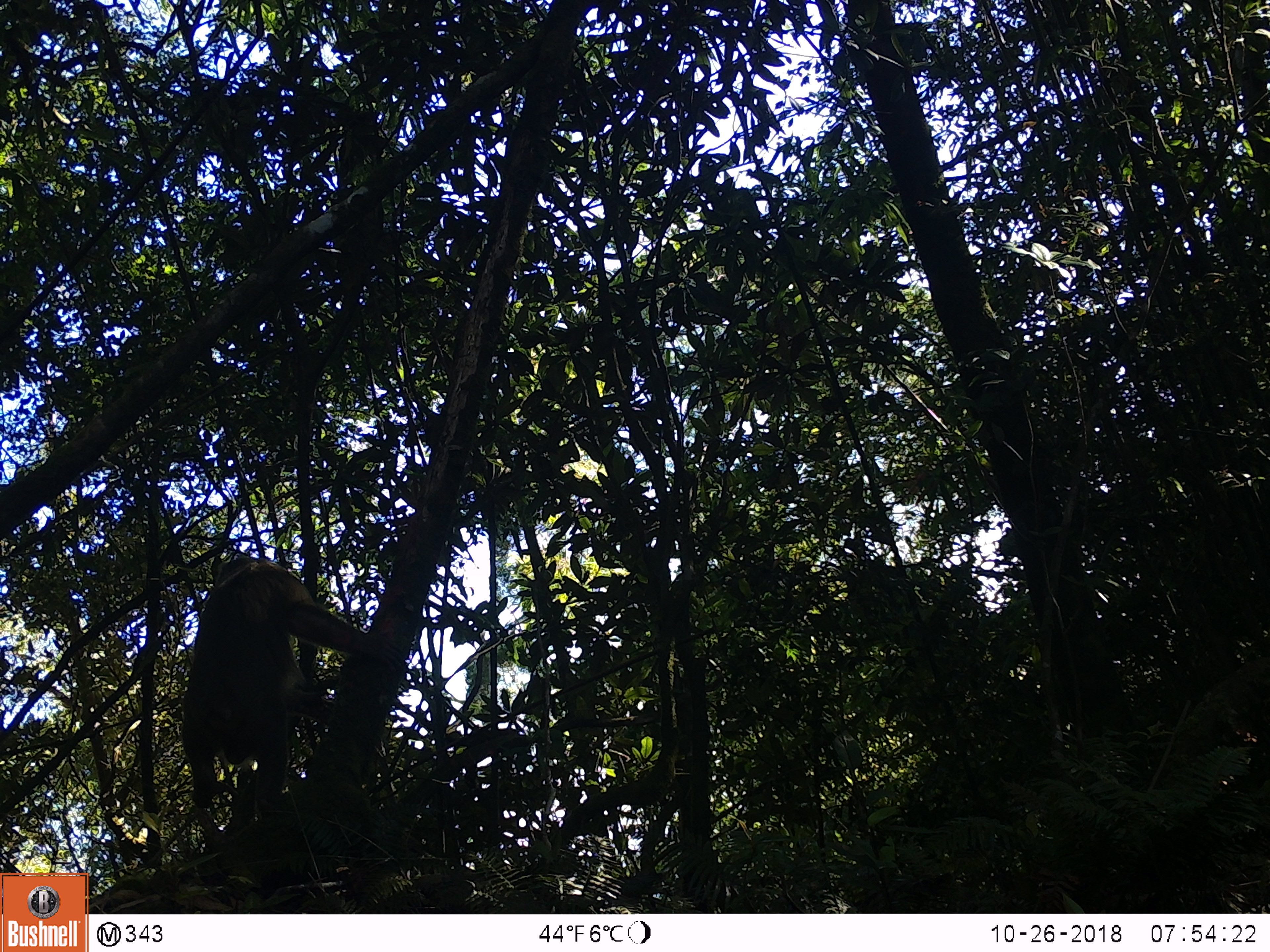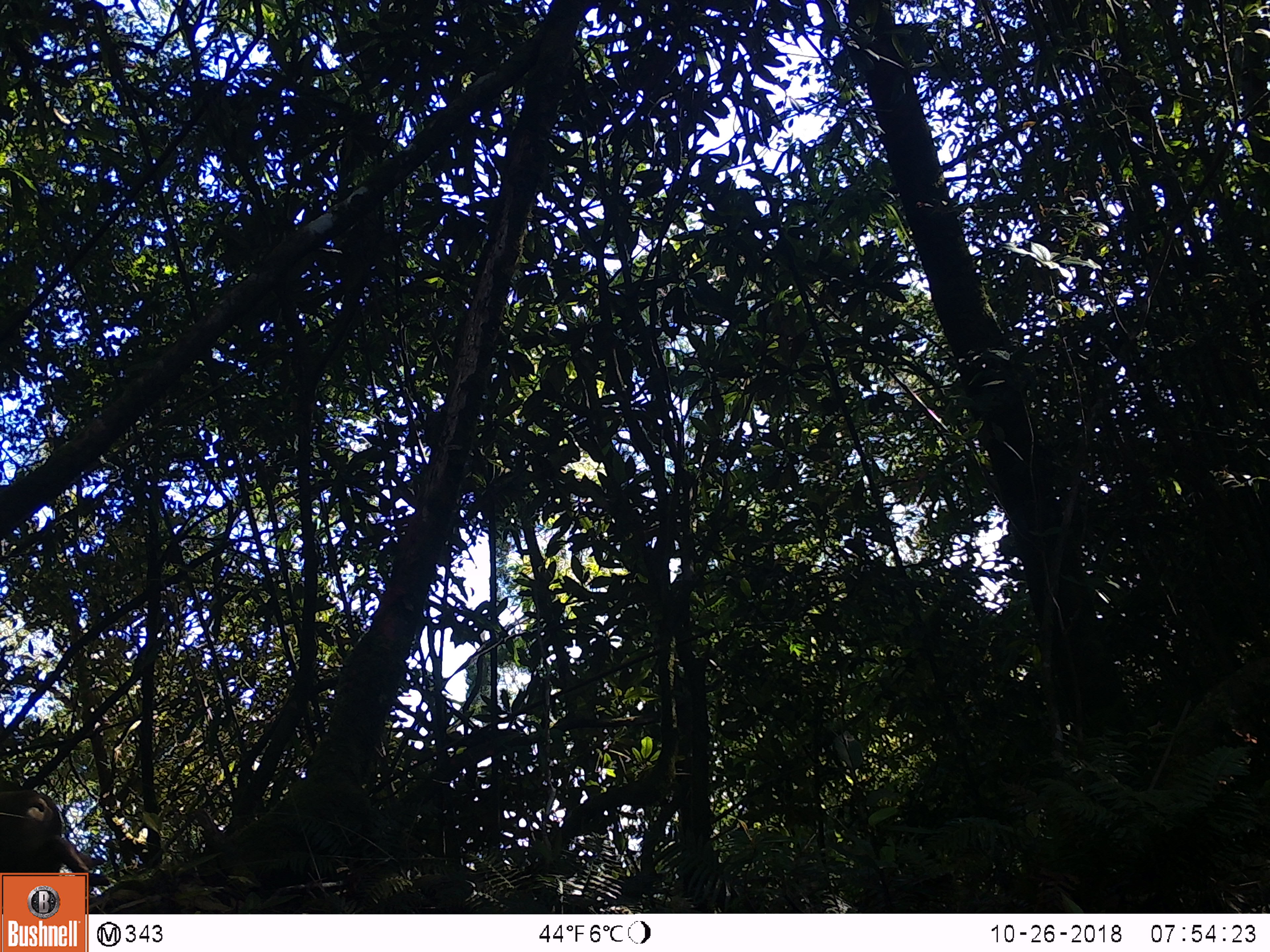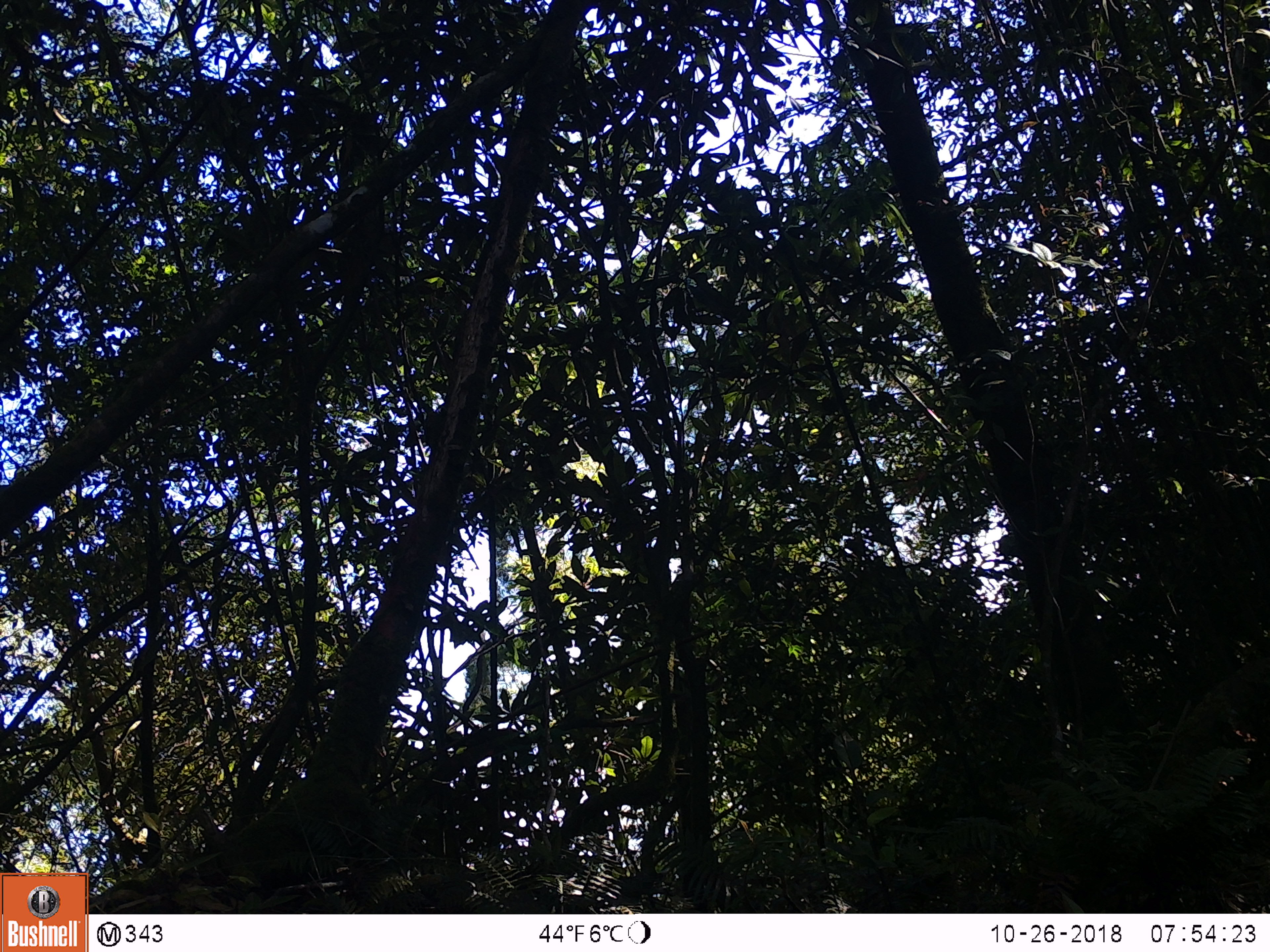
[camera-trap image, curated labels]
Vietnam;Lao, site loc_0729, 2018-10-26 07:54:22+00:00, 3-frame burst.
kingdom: Animalia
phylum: Chordata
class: Mammalia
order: Primates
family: Cercopithecidae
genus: Macaca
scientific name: Macaca arctoides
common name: stump-tailed macaque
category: stump tailed macaque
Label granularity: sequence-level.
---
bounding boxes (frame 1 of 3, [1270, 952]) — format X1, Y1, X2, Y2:
stump tailed macaque: 179, 555, 404, 819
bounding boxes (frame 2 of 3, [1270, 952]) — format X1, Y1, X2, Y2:
stump tailed macaque: 0, 789, 110, 896